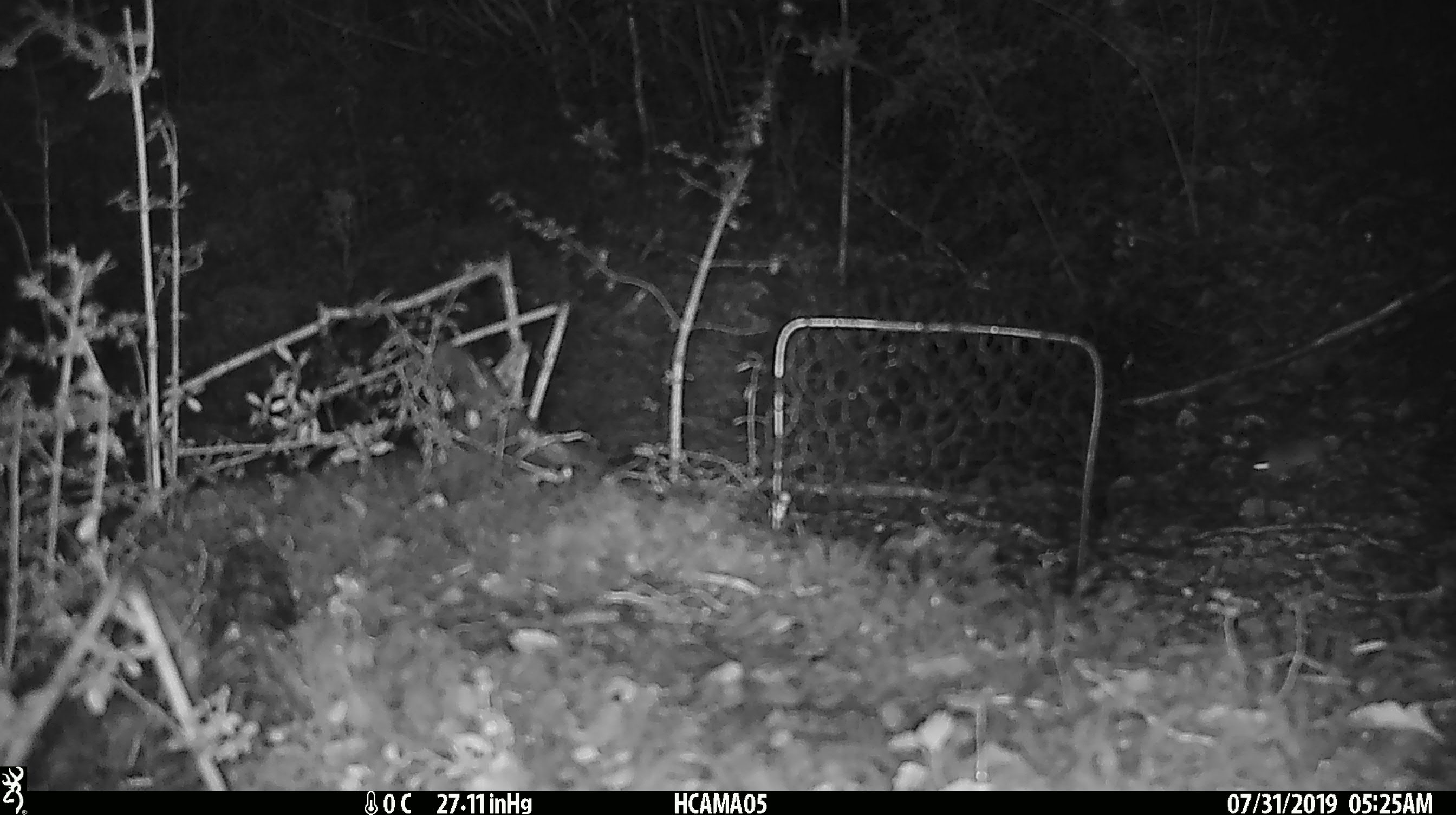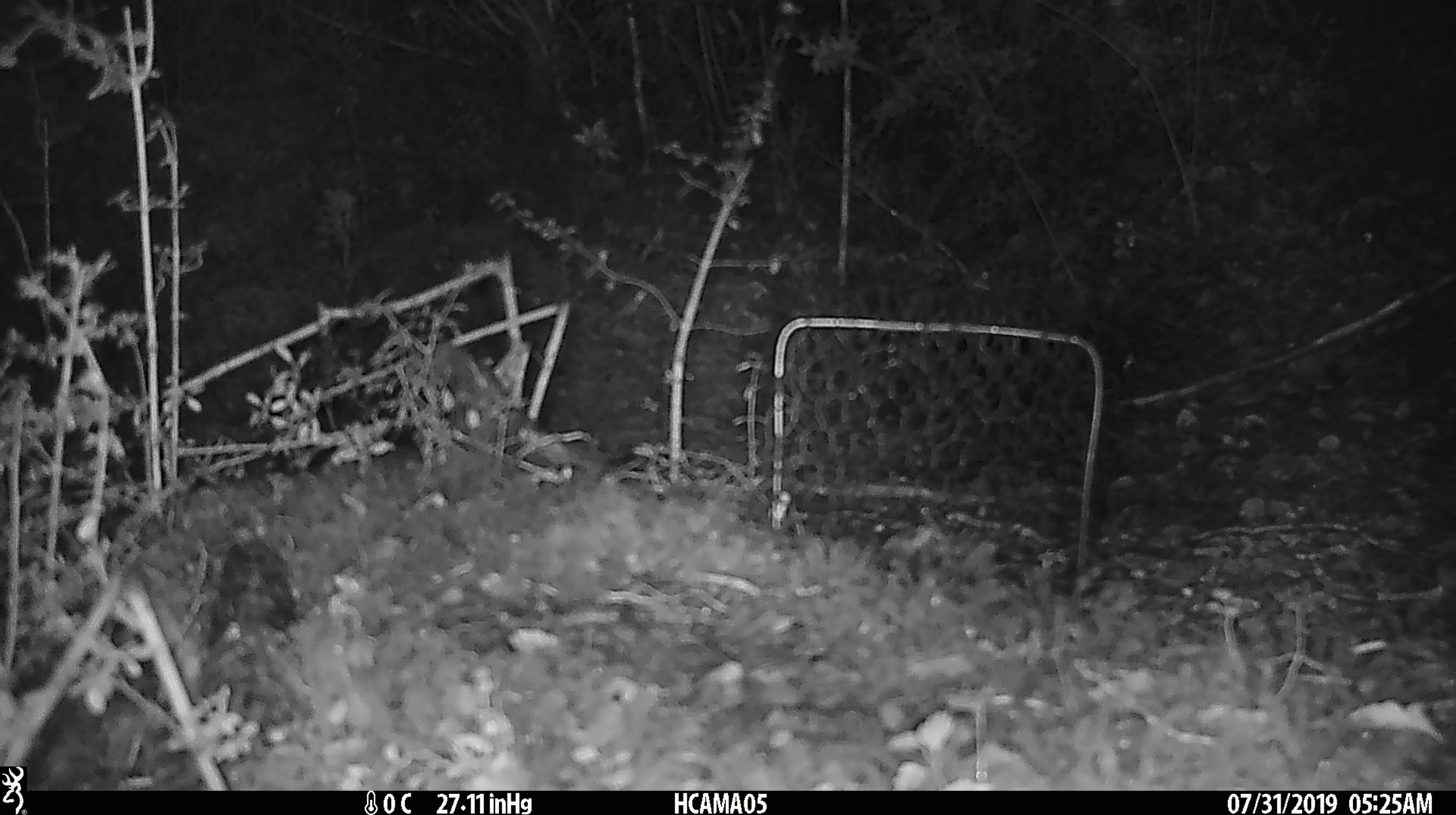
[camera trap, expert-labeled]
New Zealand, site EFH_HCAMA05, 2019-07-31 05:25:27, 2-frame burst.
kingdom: Animalia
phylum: Chordata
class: Aves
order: Passeriformes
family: Petroicidae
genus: Petroica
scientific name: Petroica macrocephala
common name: tomtit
Tomtit (Petroica macrocephala).